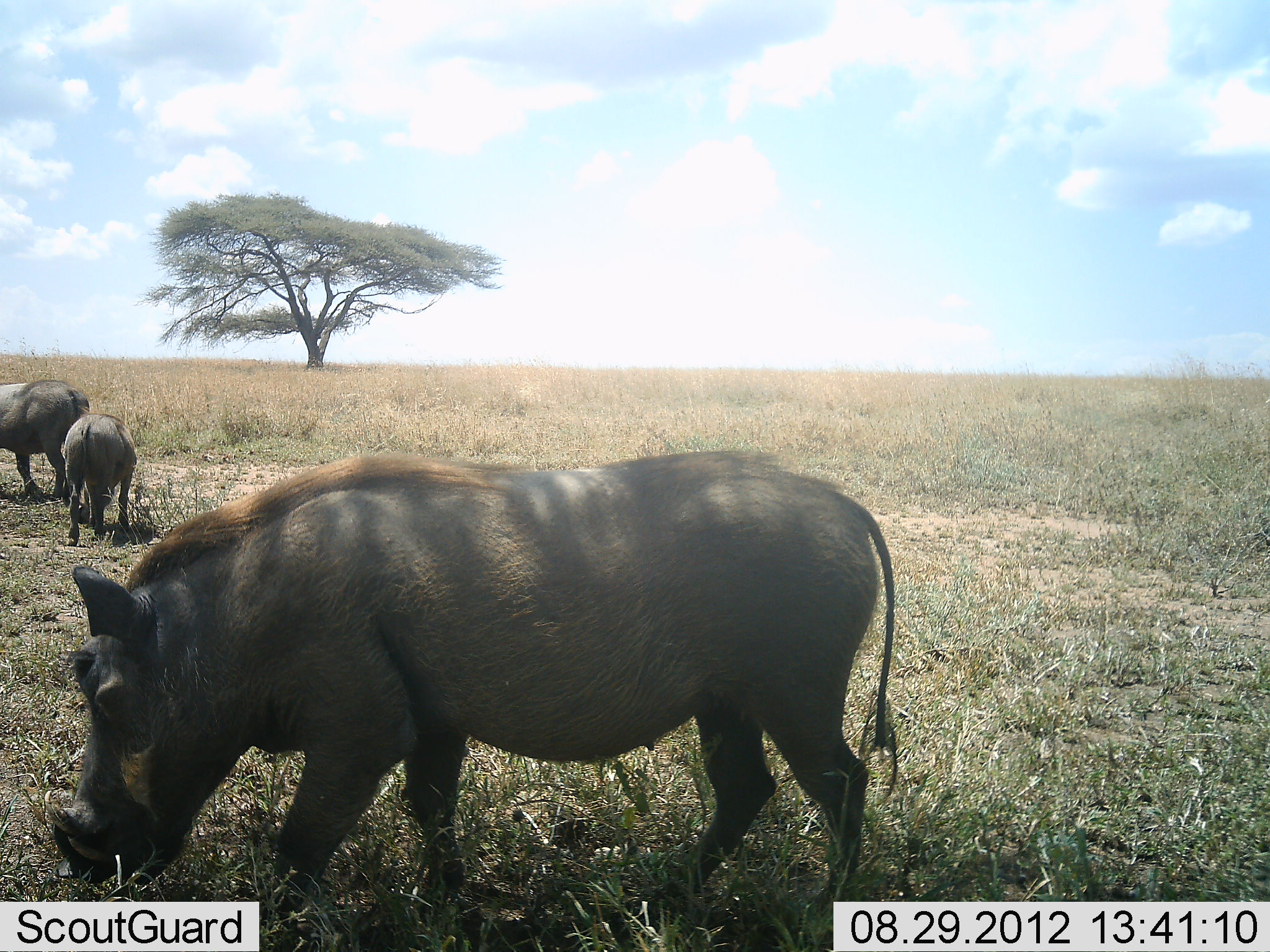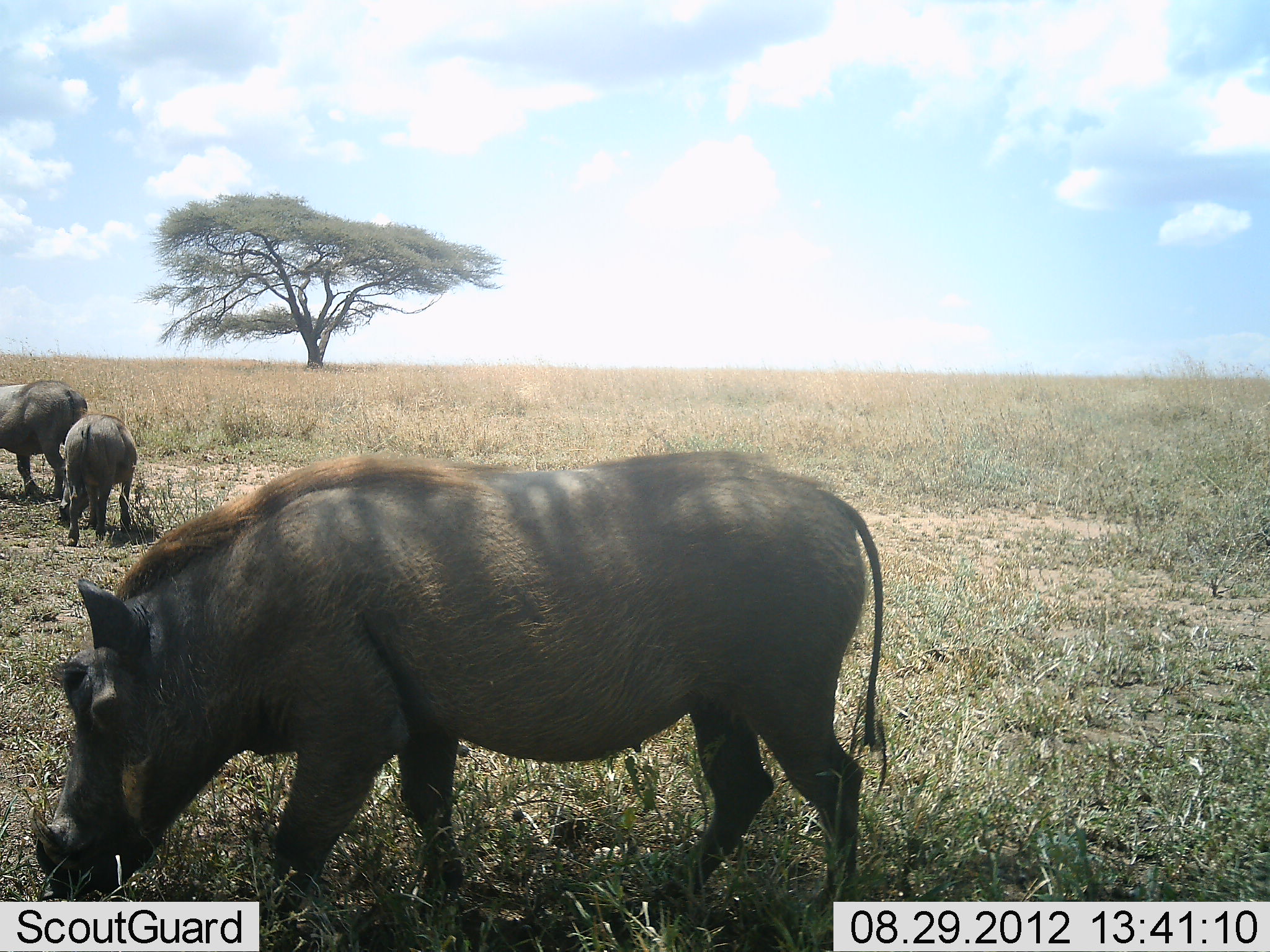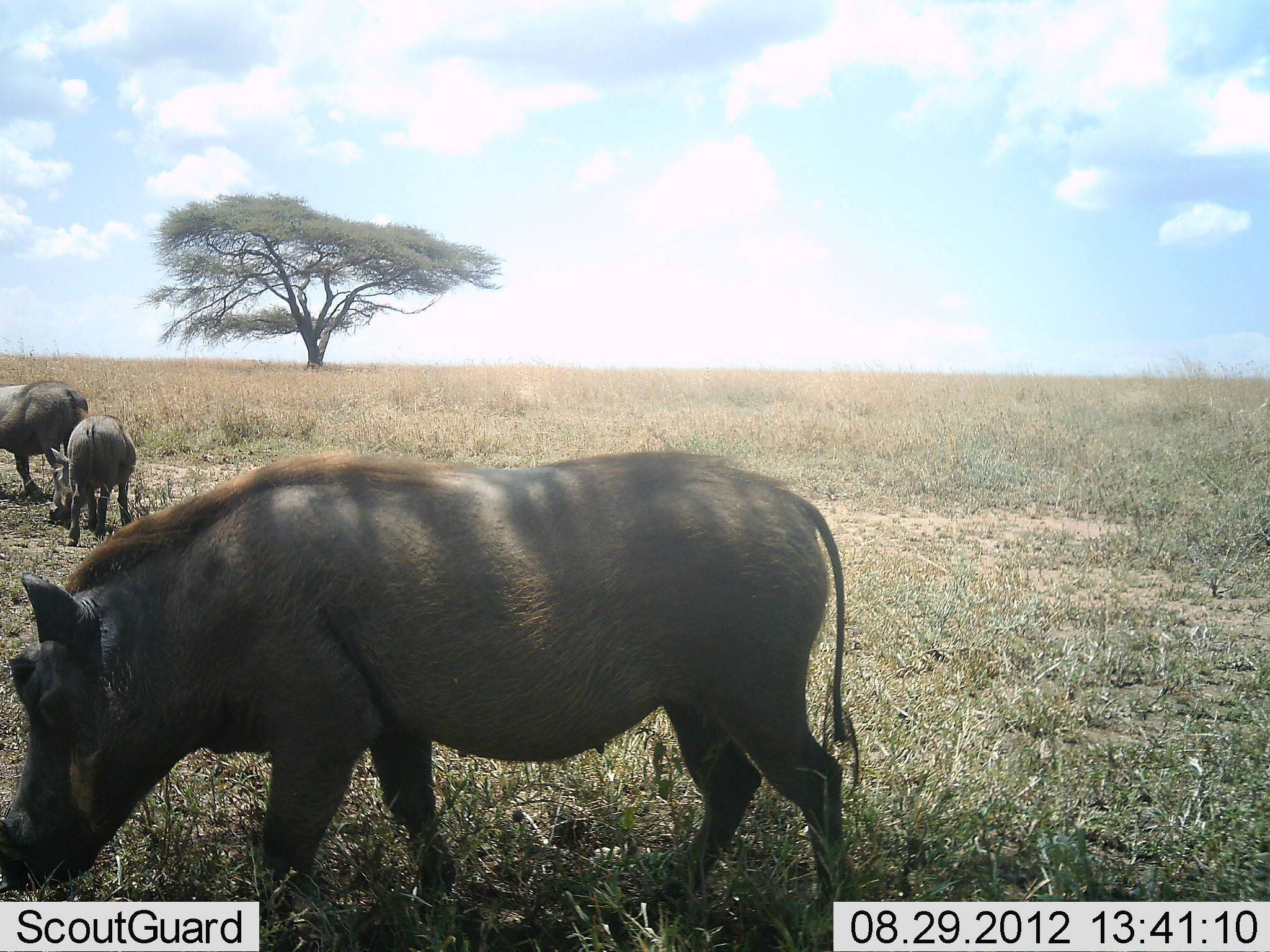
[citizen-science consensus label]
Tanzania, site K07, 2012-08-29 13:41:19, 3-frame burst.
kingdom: Animalia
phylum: Chordata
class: Mammalia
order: Artiodactyla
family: Suidae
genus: Phacochoerus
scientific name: Phacochoerus africanus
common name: warthog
Warthog (Phacochoerus africanus), count 3. Behavior (volunteer vote fractions): standing 30%, resting 0%, moving 10%, interacting 0%. Young present (vote fraction): 0%. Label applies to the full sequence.